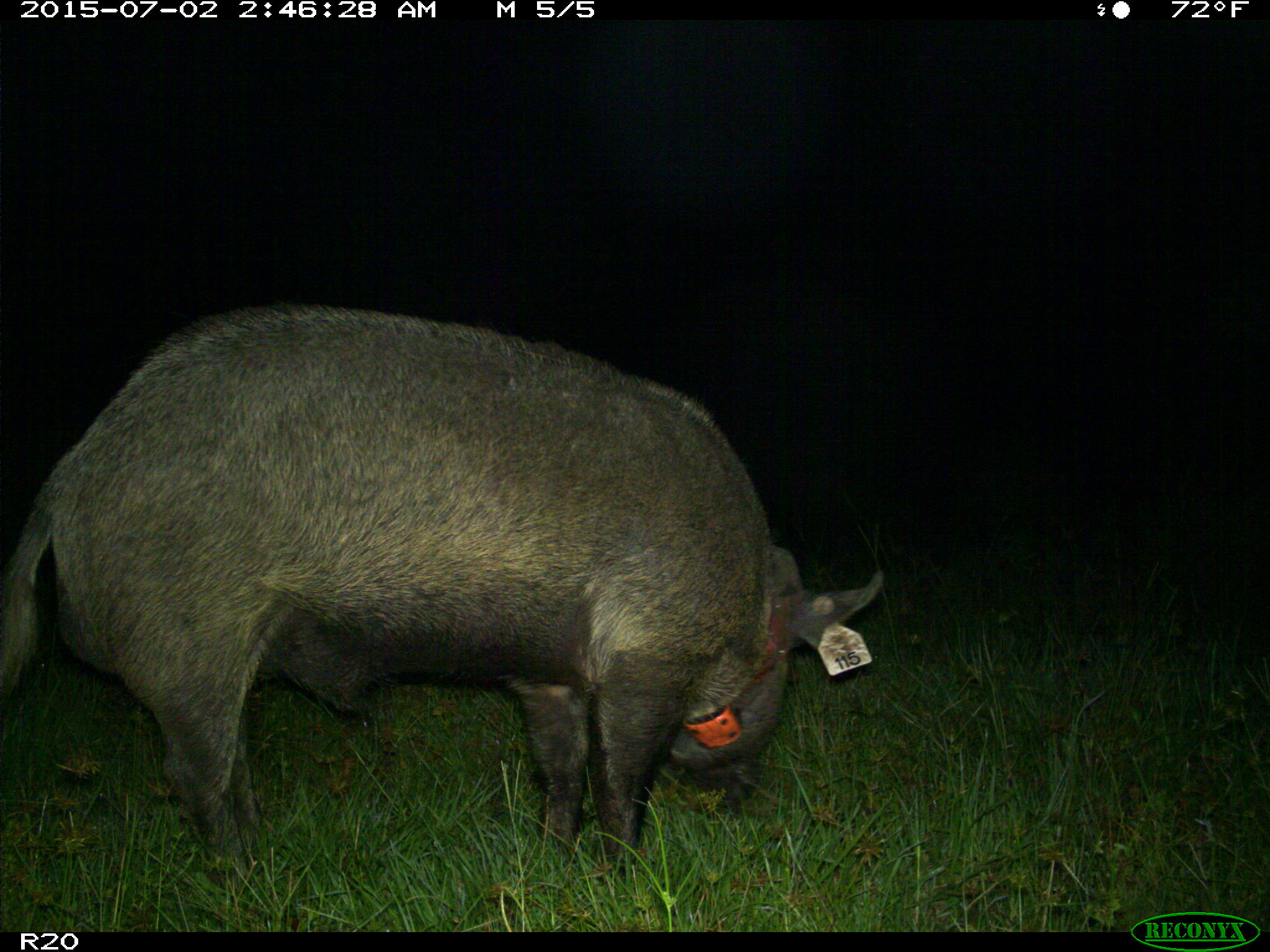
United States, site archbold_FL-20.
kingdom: Animalia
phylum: Chordata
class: Mammalia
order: Artiodactyla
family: Suidae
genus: Sus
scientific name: Sus scrofa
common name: wild boar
Sus scrofa (wild boar).